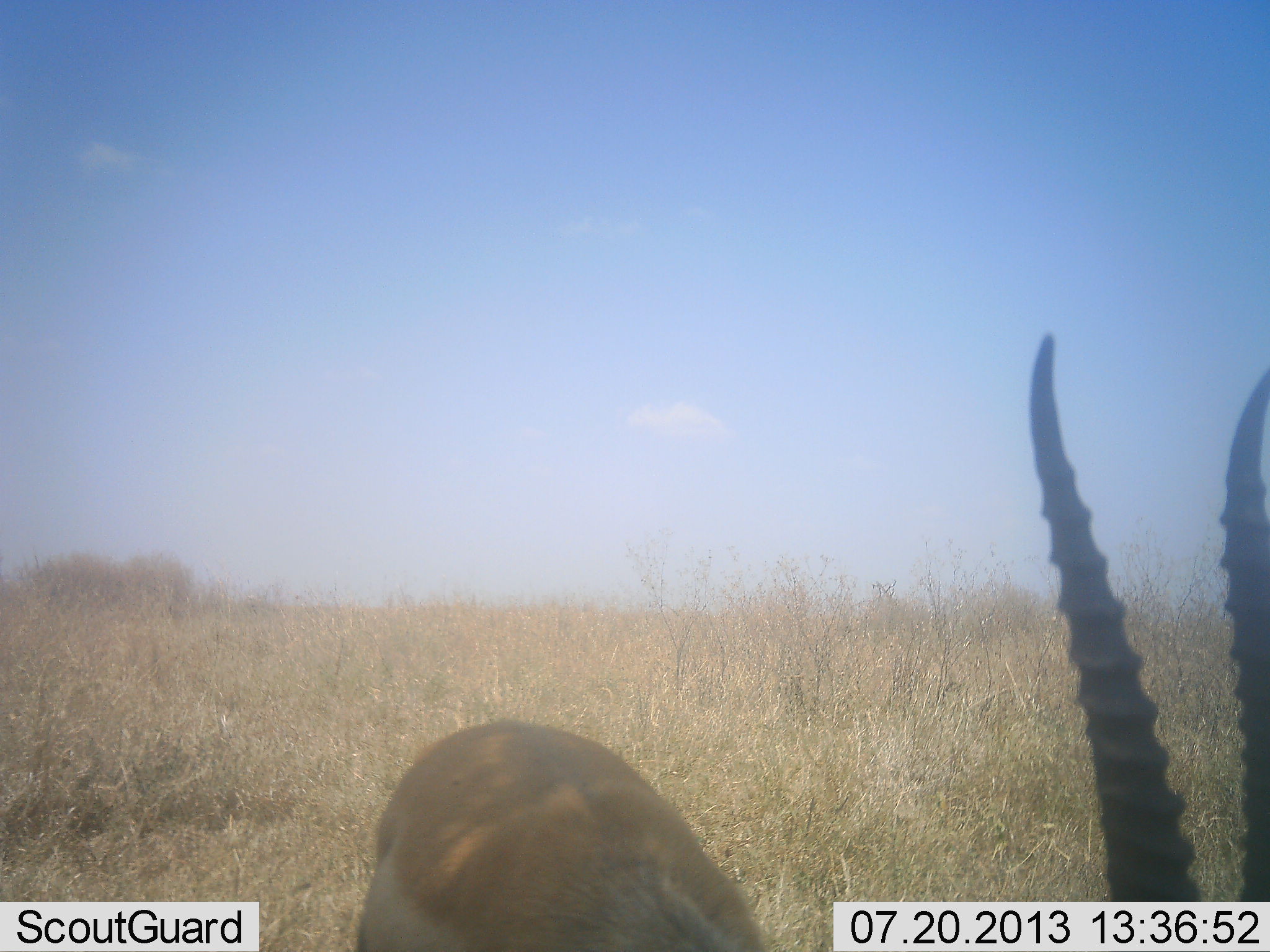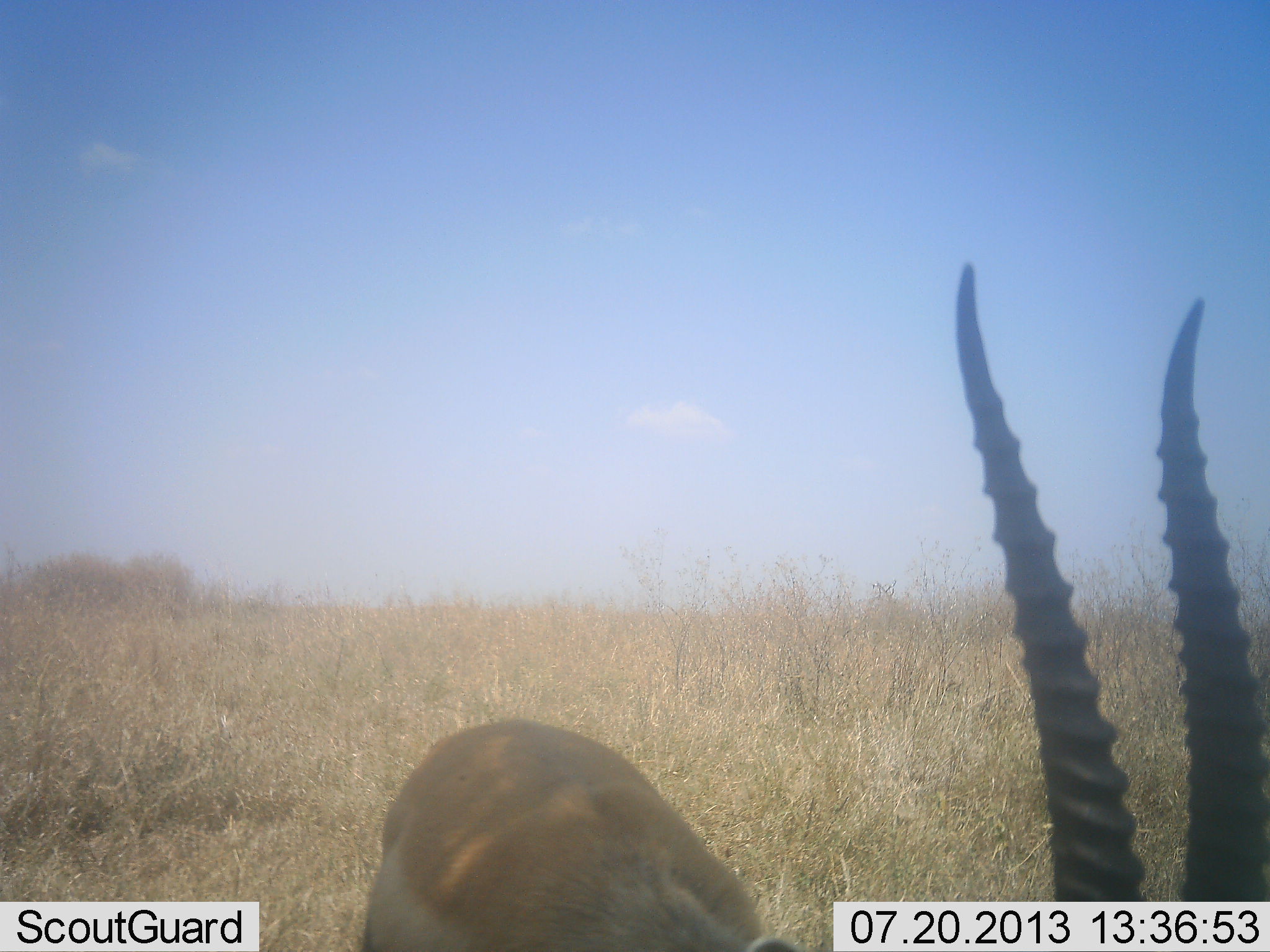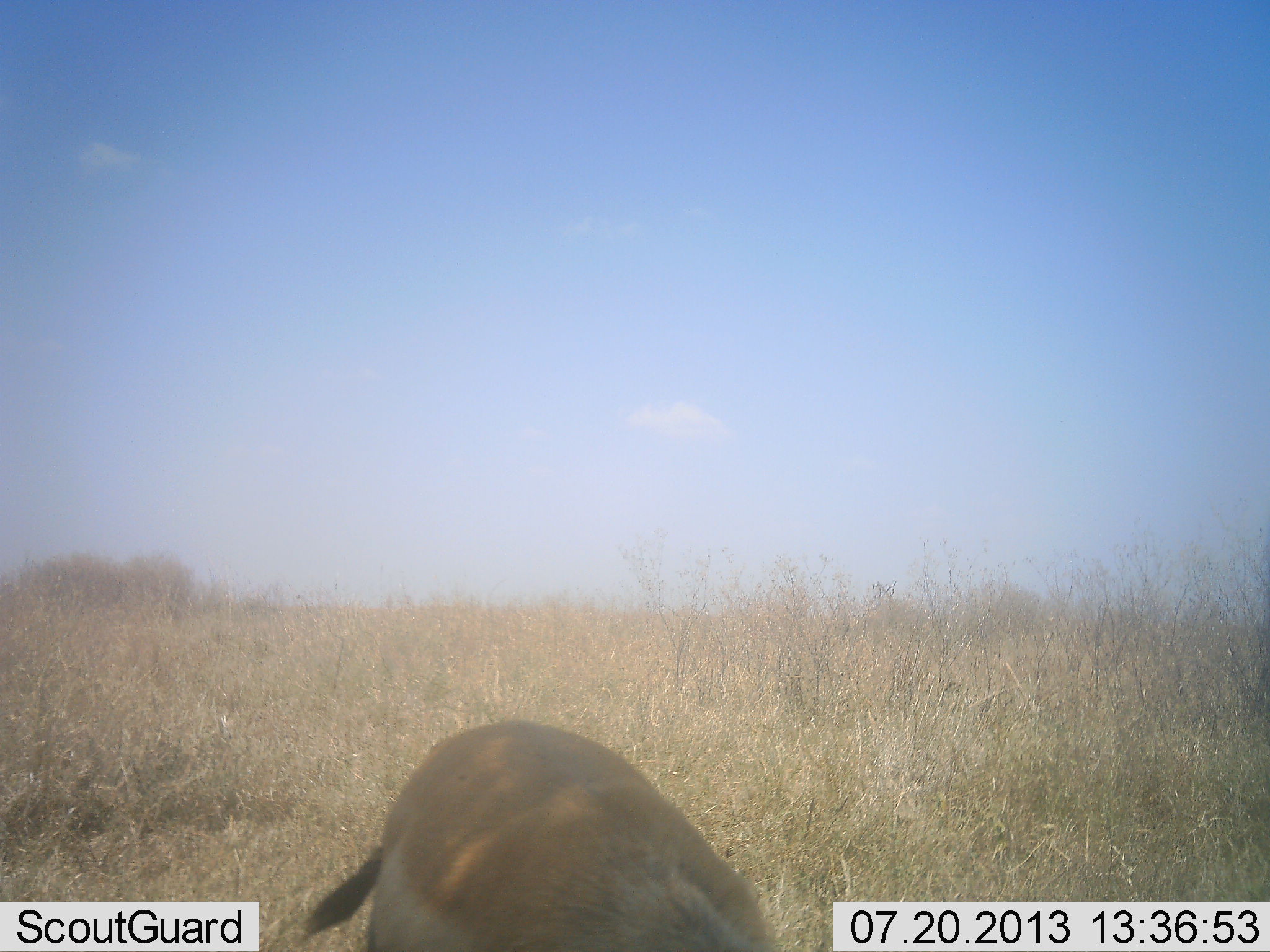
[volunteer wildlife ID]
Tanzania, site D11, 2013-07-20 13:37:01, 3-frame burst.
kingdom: Animalia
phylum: Chordata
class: Mammalia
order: Artiodactyla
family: Bovidae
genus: Eudorcas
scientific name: Eudorcas thomsonii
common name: thomson's gazelle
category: gazellethomsons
Gazellethomsons (thomson's gazelle) (Eudorcas thomsonii), count 1. Behavior (volunteer vote fractions): standing 70%, resting 0%, moving 0%, interacting 0%. Young present (vote fraction): 0%. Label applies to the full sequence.